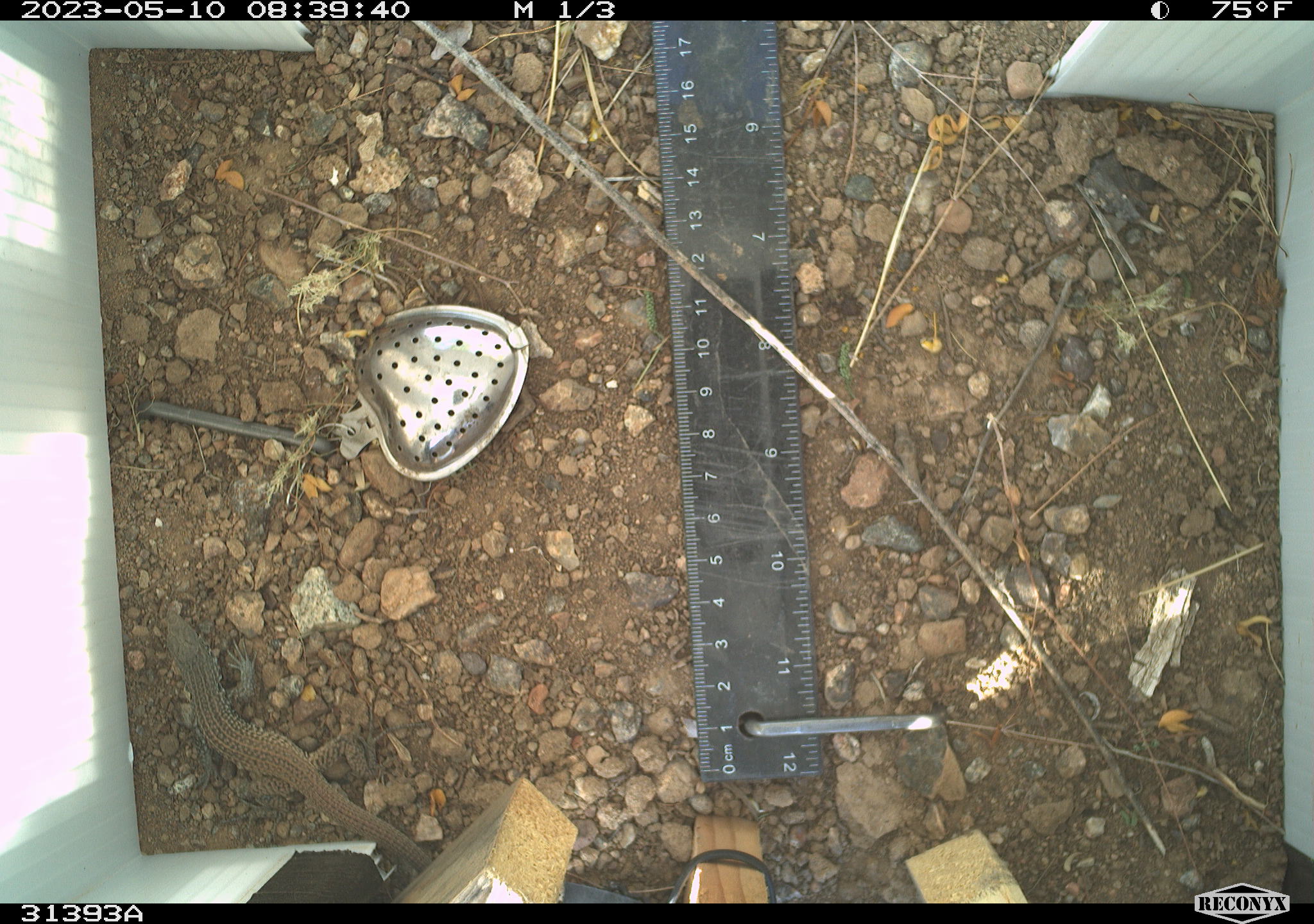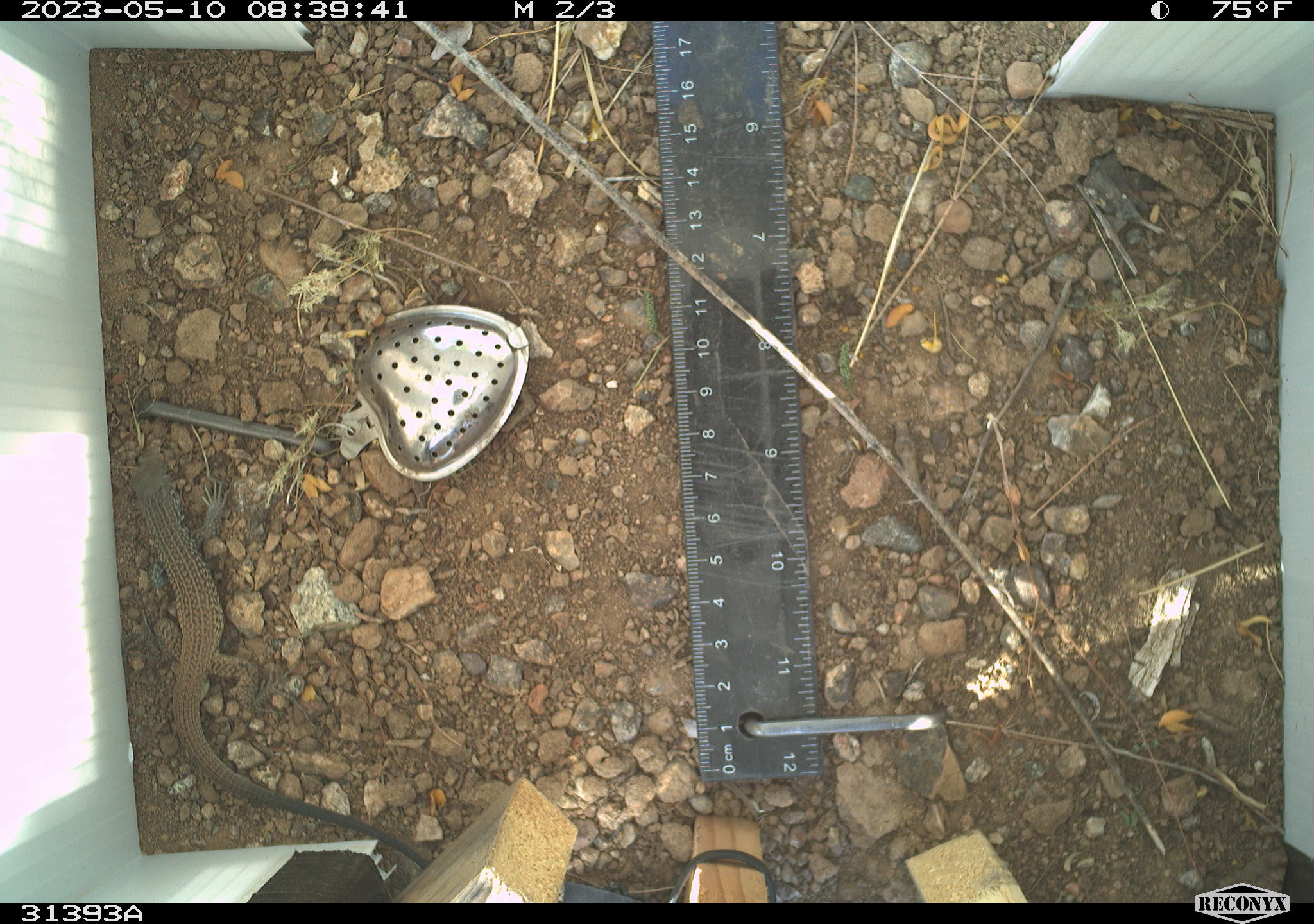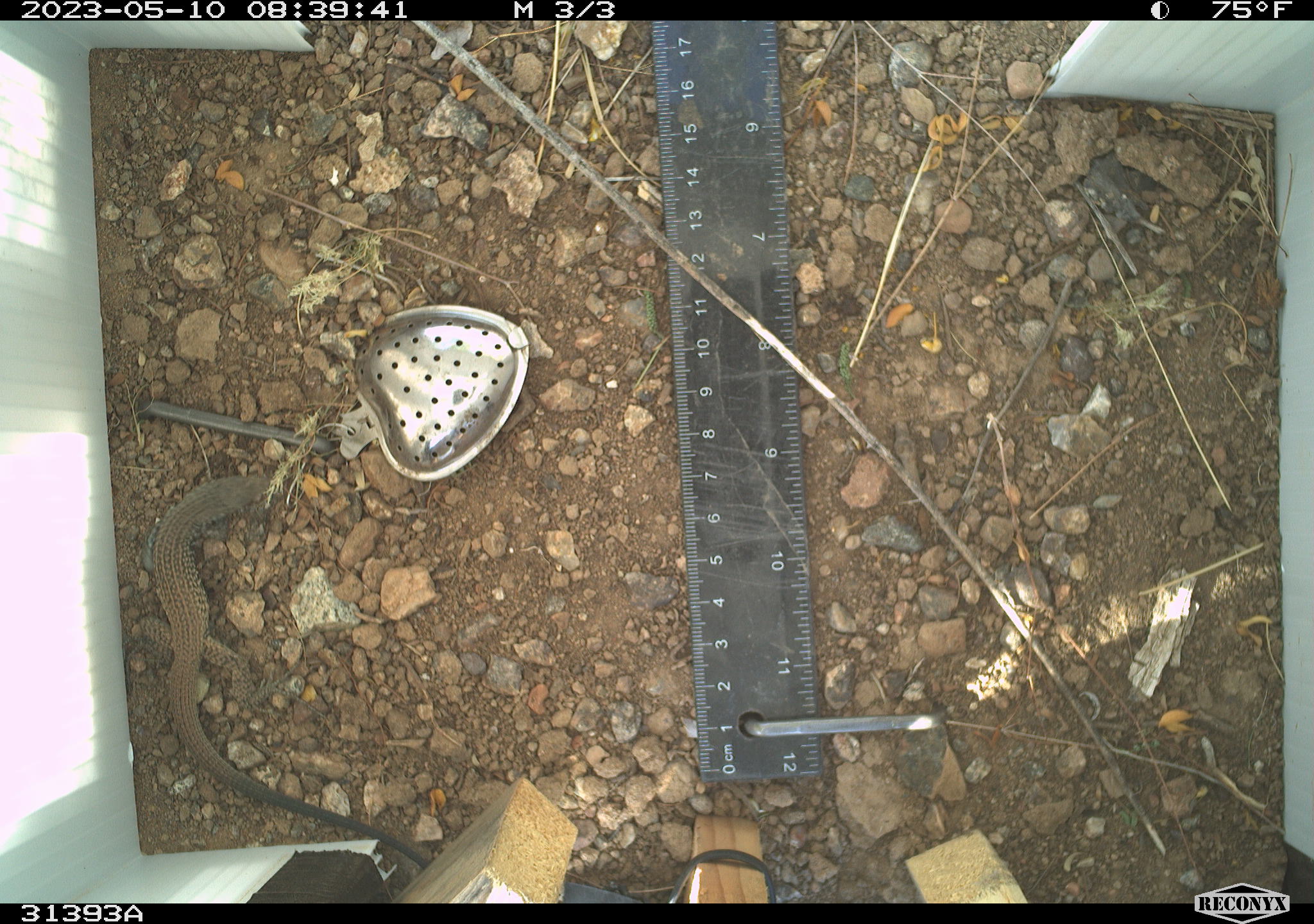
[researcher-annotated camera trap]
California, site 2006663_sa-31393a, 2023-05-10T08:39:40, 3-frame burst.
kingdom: Animalia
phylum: Chordata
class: Reptilia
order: Squamata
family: Teiidae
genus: Aspidoscelis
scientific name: Aspidoscelis tigris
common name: western whiptail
Western whiptail (Aspidoscelis tigris).